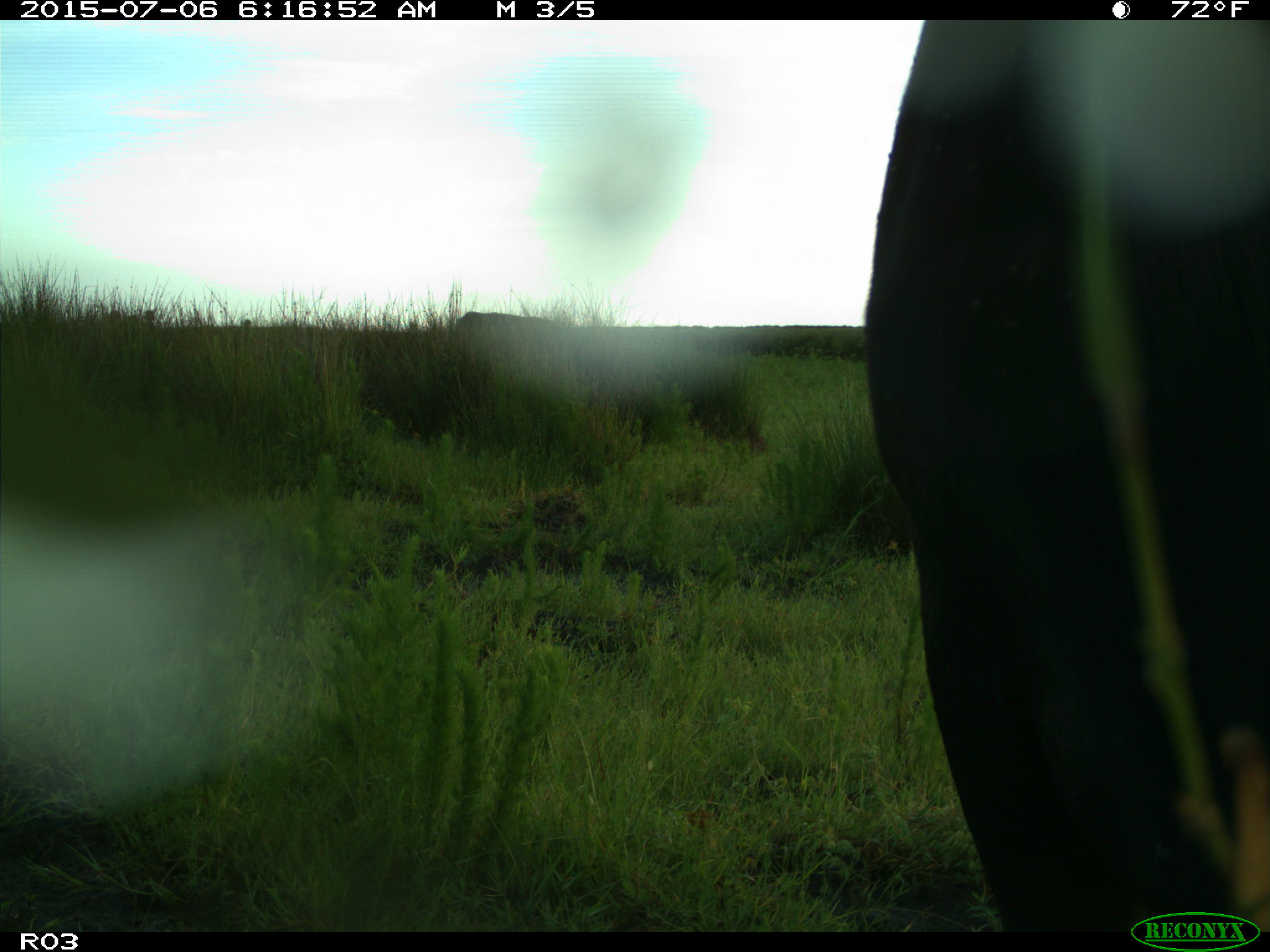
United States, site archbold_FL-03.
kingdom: Animalia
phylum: Chordata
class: Mammalia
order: Artiodactyla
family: Bovidae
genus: Bos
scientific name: Bos taurus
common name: domestic cow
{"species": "Bos taurus (domestic cow)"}